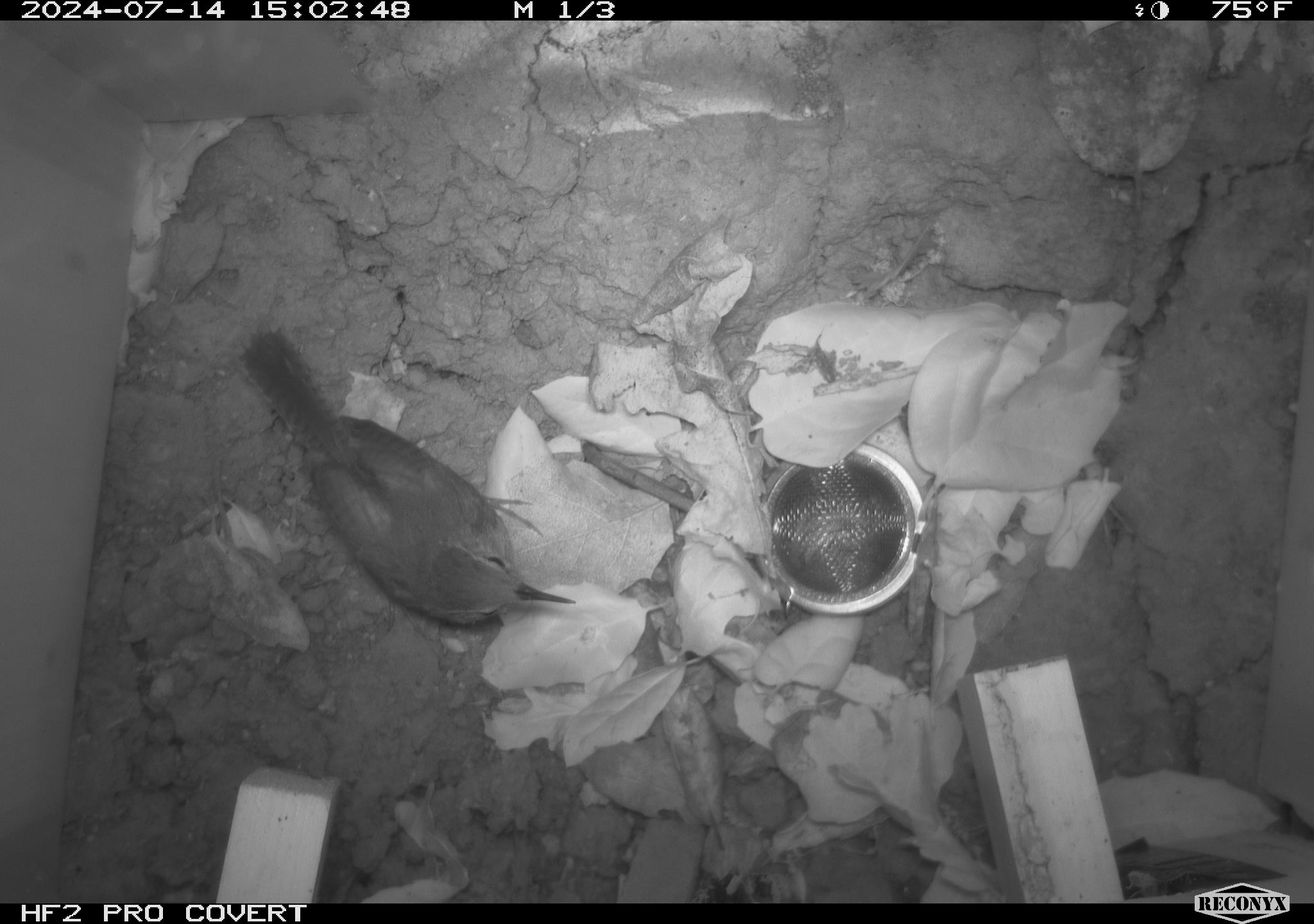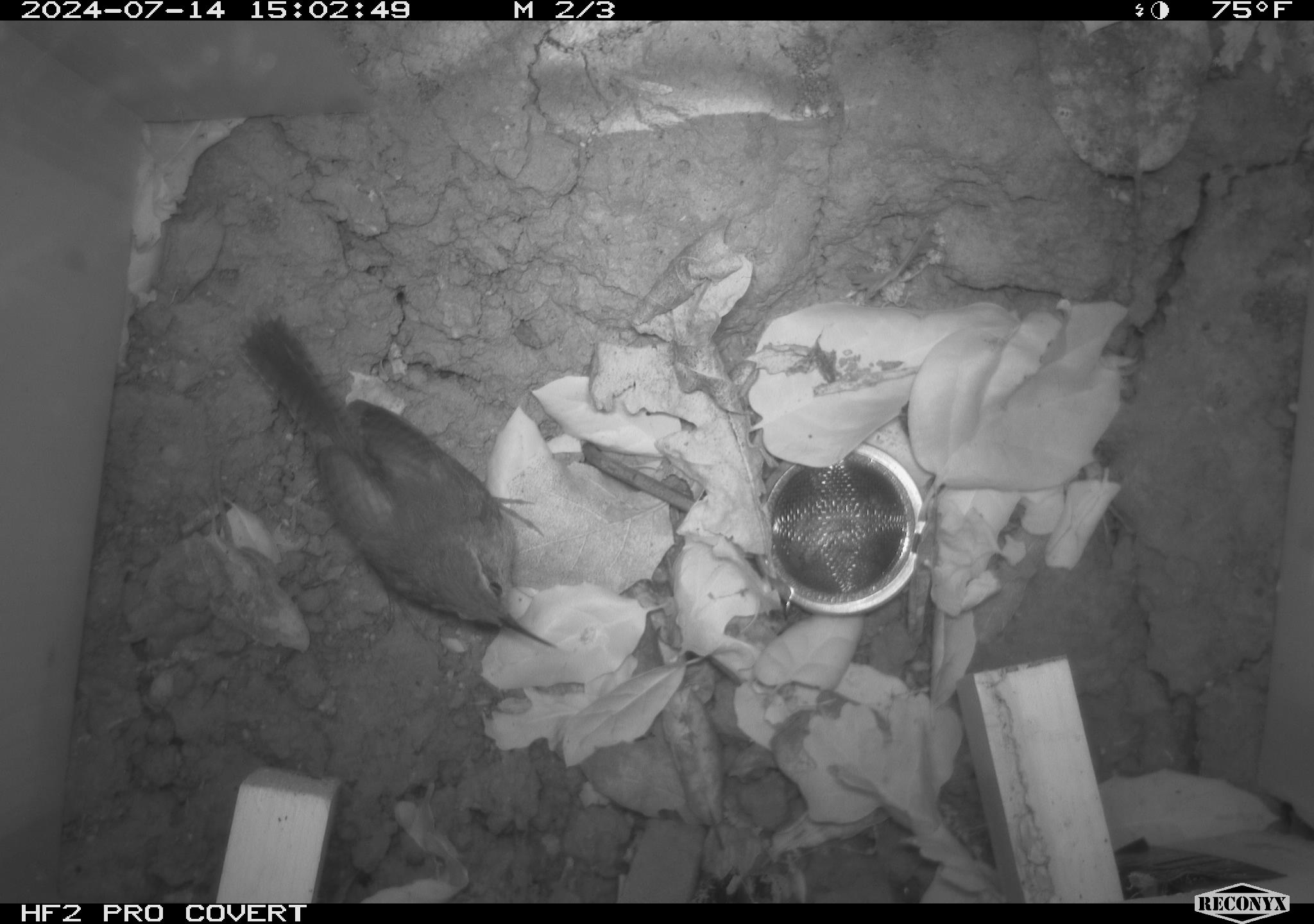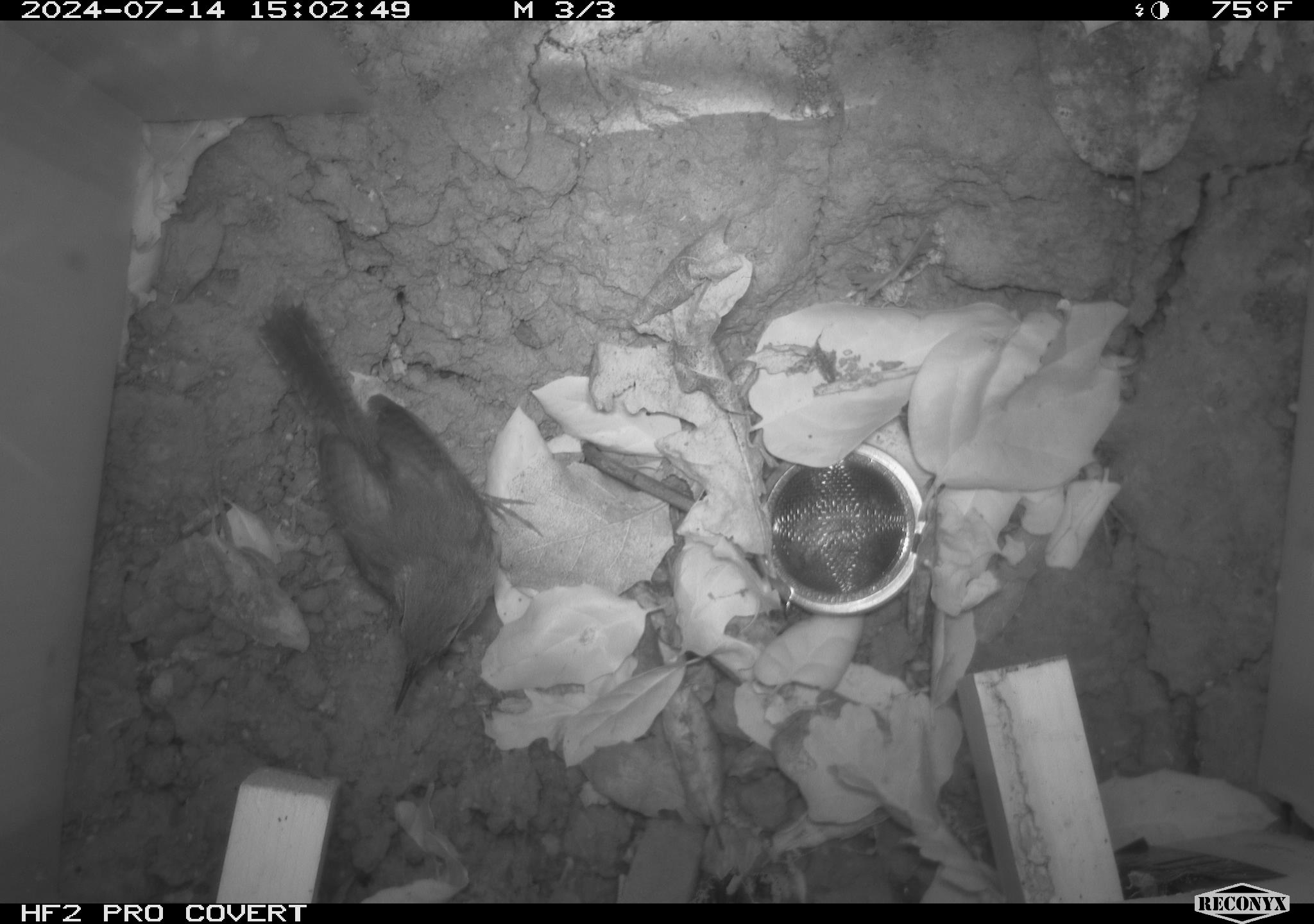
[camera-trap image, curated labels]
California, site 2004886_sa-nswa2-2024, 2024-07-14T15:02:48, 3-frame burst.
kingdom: Animalia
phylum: Chordata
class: Aves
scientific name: Aves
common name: bird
Bird (Aves).